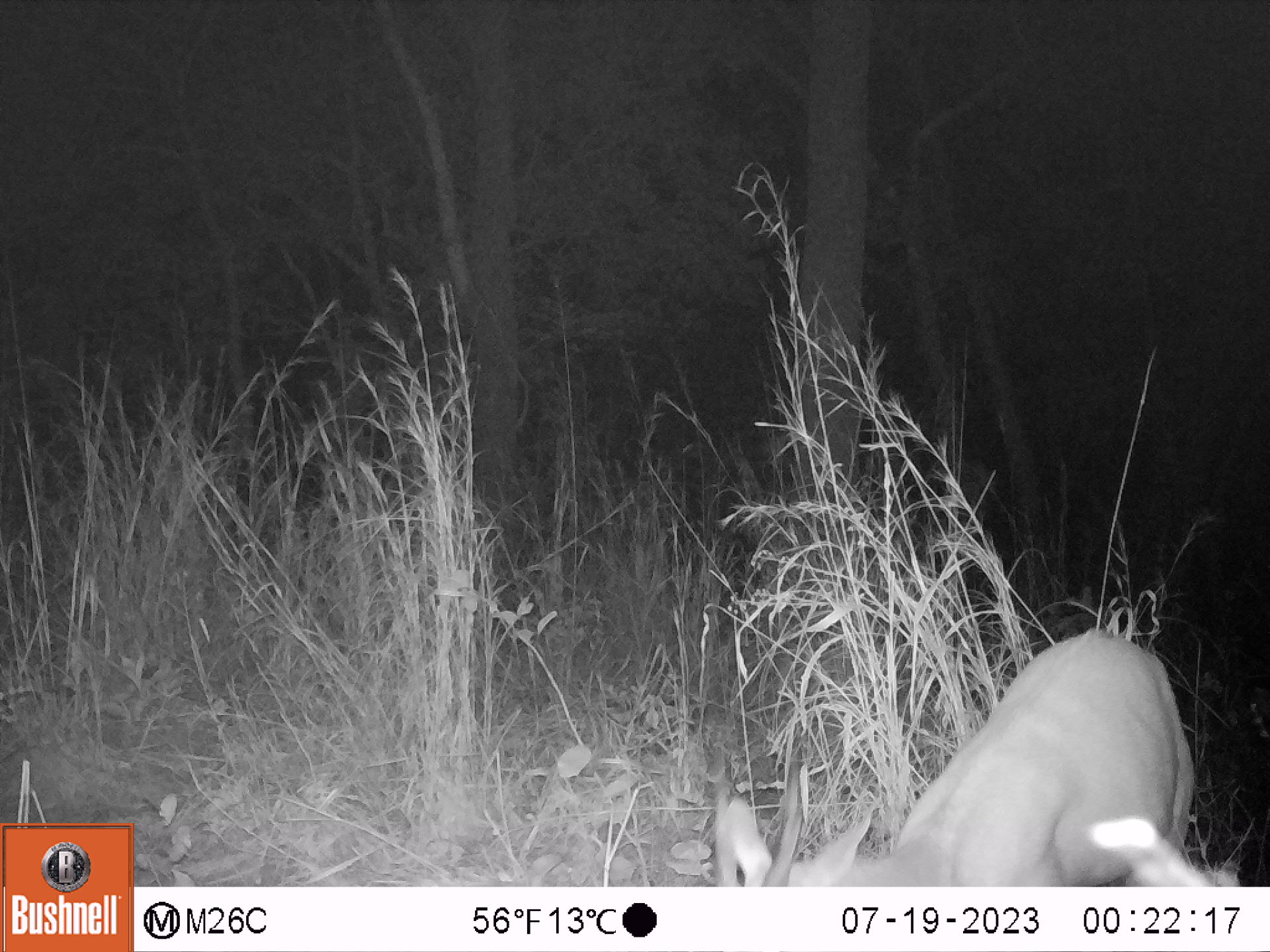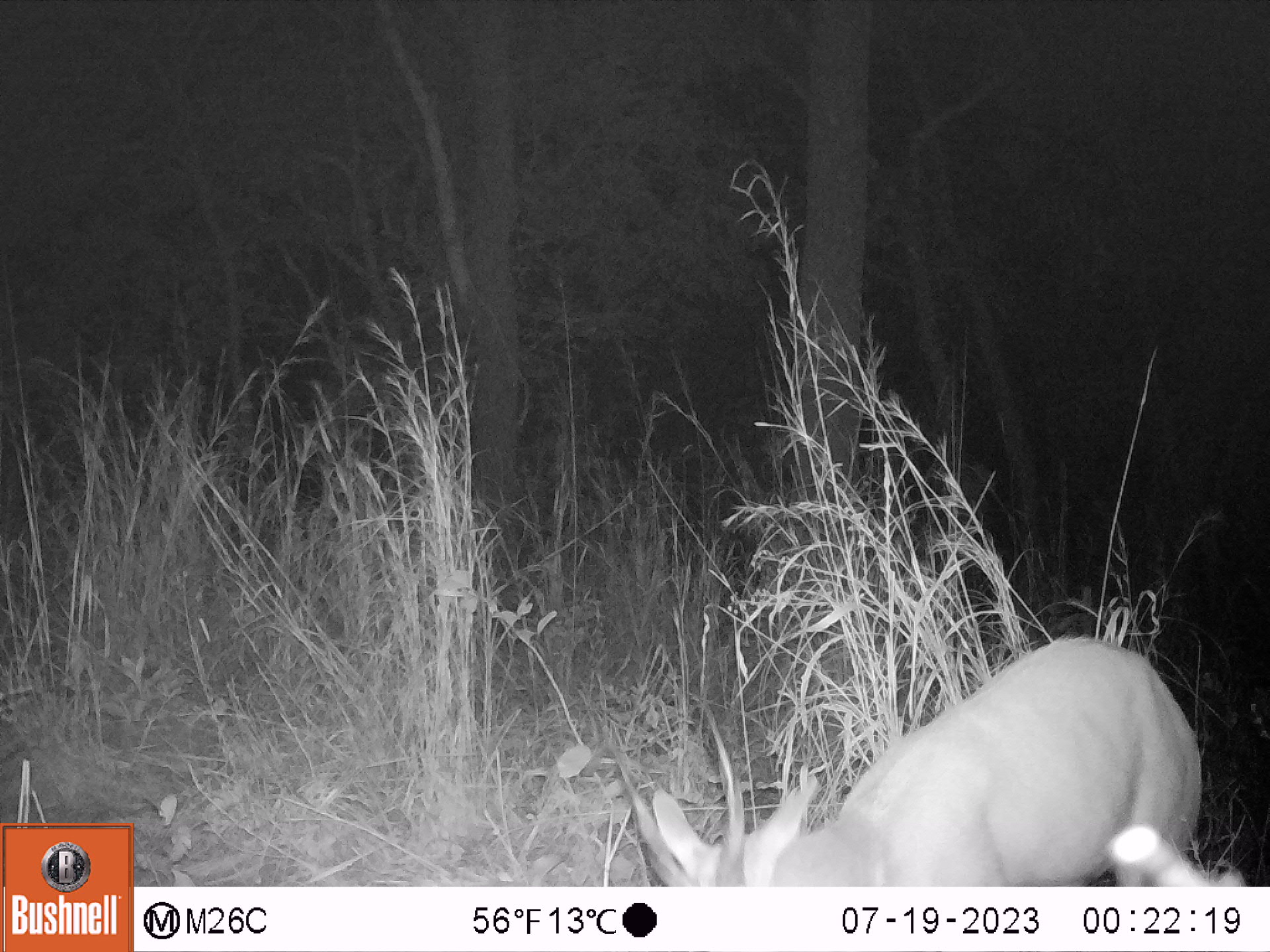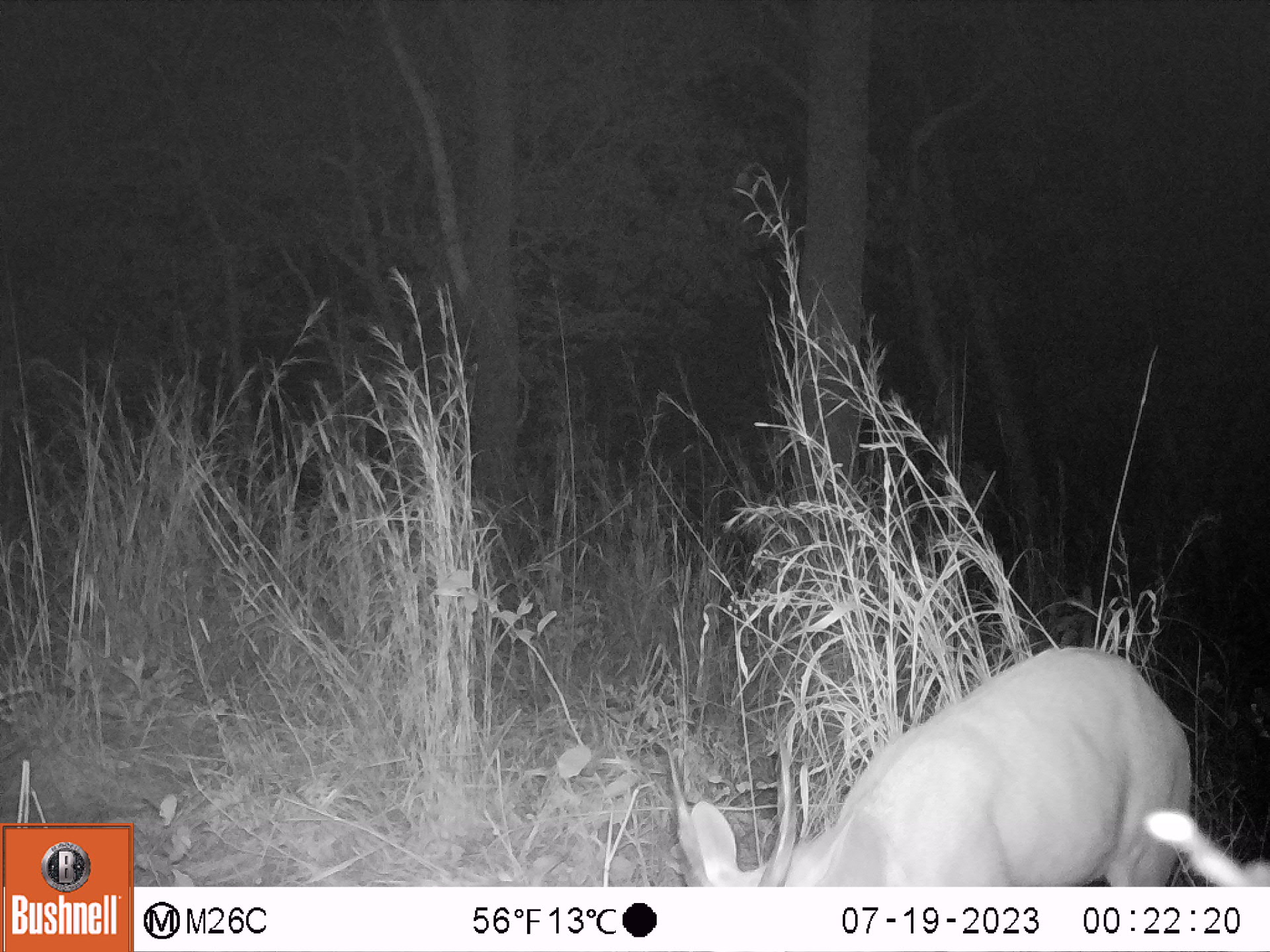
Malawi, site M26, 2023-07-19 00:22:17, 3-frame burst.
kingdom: Animalia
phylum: Chordata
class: Mammalia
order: Artiodactyla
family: Bovidae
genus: Tragelaphus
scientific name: Tragelaphus sylvaticus sylvaticus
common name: cape bushbuck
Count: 1.